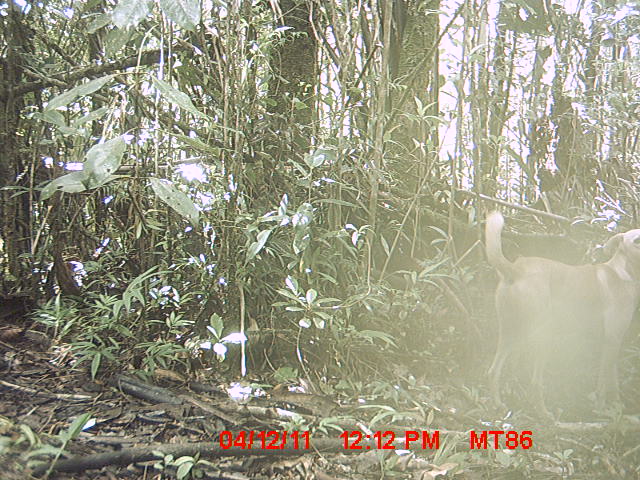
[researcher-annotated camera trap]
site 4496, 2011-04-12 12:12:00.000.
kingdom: Animalia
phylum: Chordata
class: Mammalia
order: Carnivora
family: Canidae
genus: Canis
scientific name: Canis familiaris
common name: domestic dog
Canis familiaris (domestic dog), count 1.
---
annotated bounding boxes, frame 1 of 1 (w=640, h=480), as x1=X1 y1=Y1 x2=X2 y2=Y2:
canis familiaris: x1=485 y1=209 x2=640 y2=427